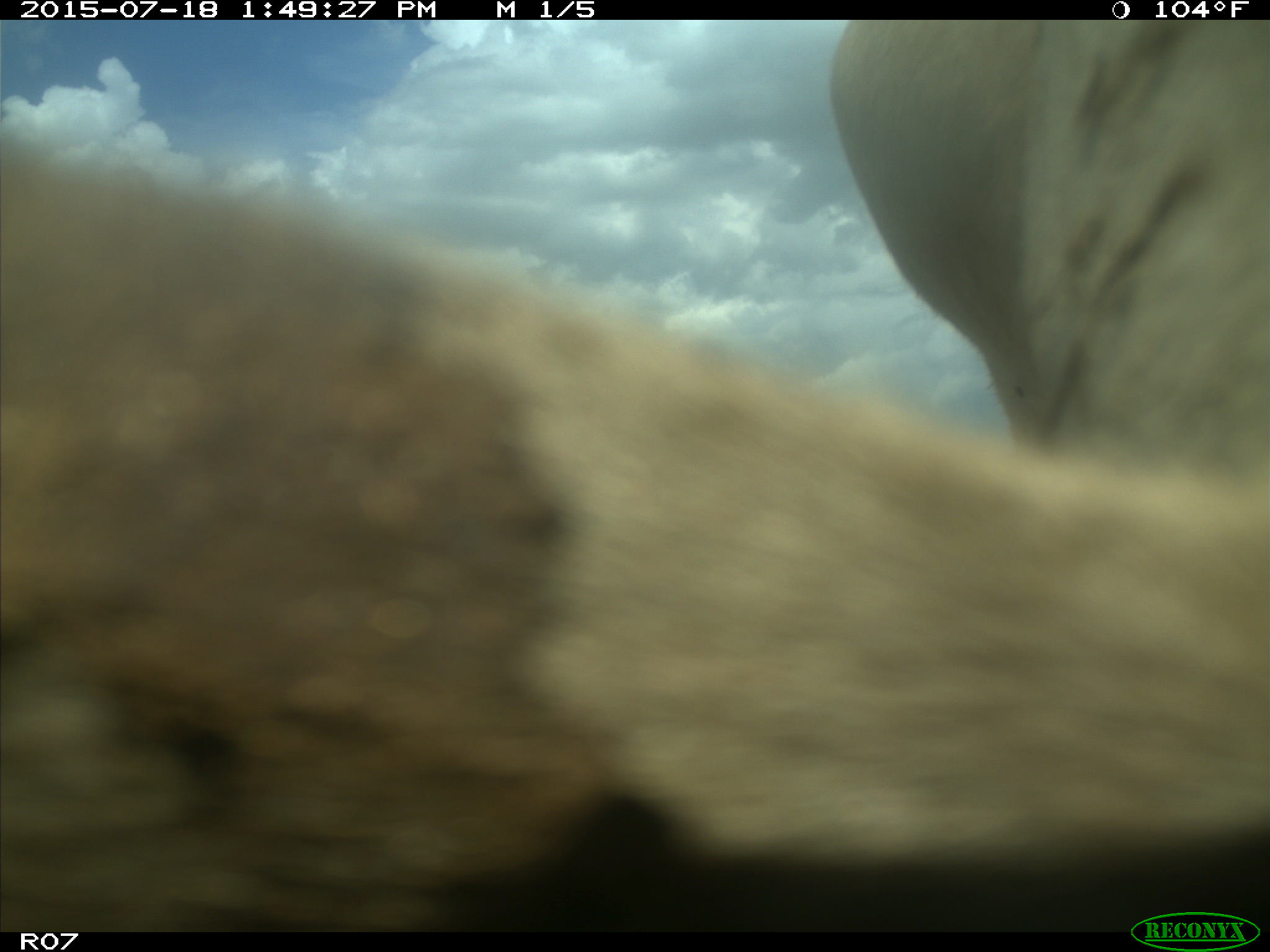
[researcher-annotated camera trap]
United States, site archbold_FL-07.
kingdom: Animalia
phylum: Chordata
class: Mammalia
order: Artiodactyla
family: Bovidae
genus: Bos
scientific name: Bos taurus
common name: domestic cow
Bos taurus (domestic cow).